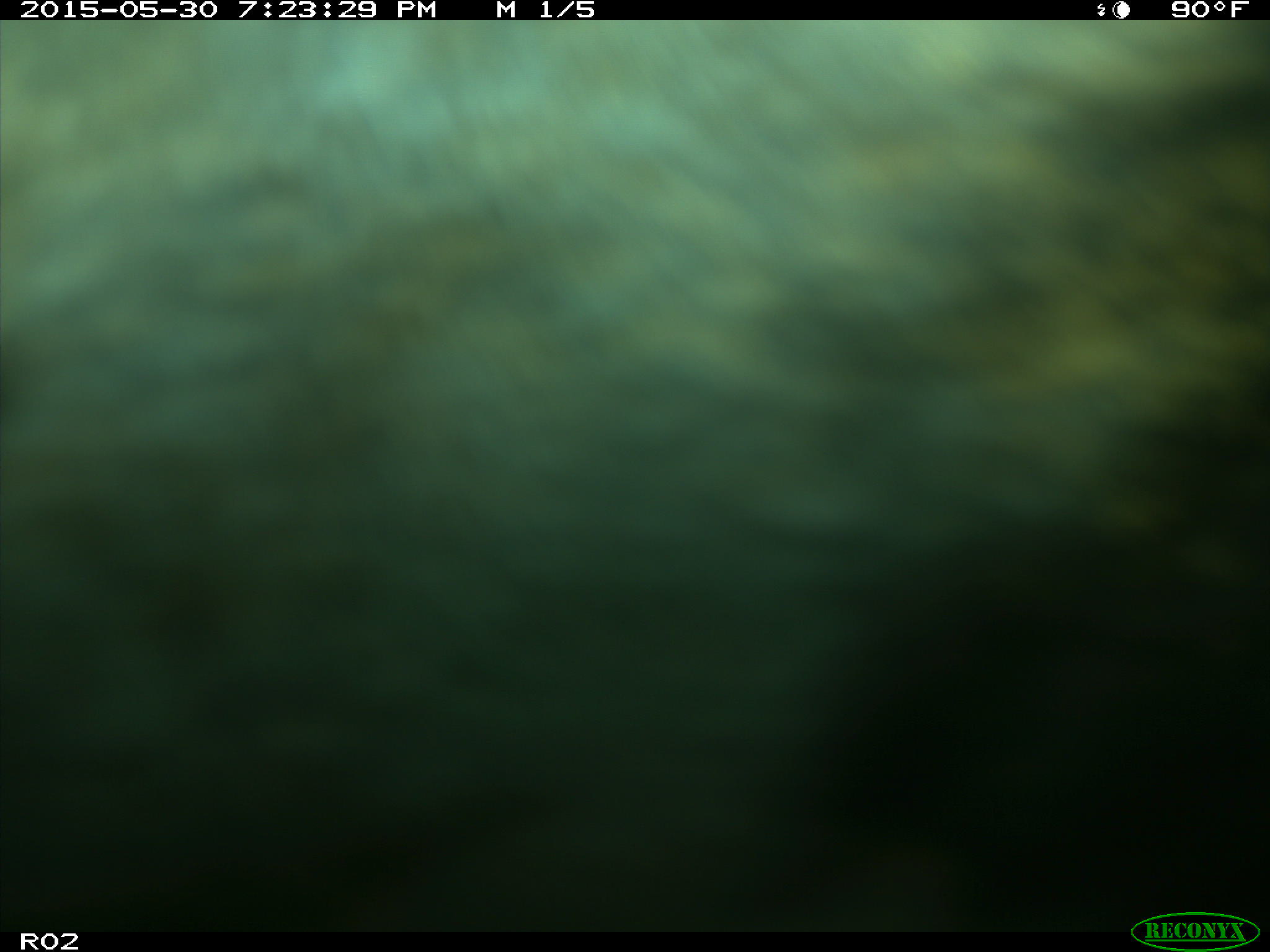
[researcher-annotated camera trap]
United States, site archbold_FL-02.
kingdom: Animalia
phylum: Chordata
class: Mammalia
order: Artiodactyla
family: Bovidae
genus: Bos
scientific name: Bos taurus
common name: domestic cow